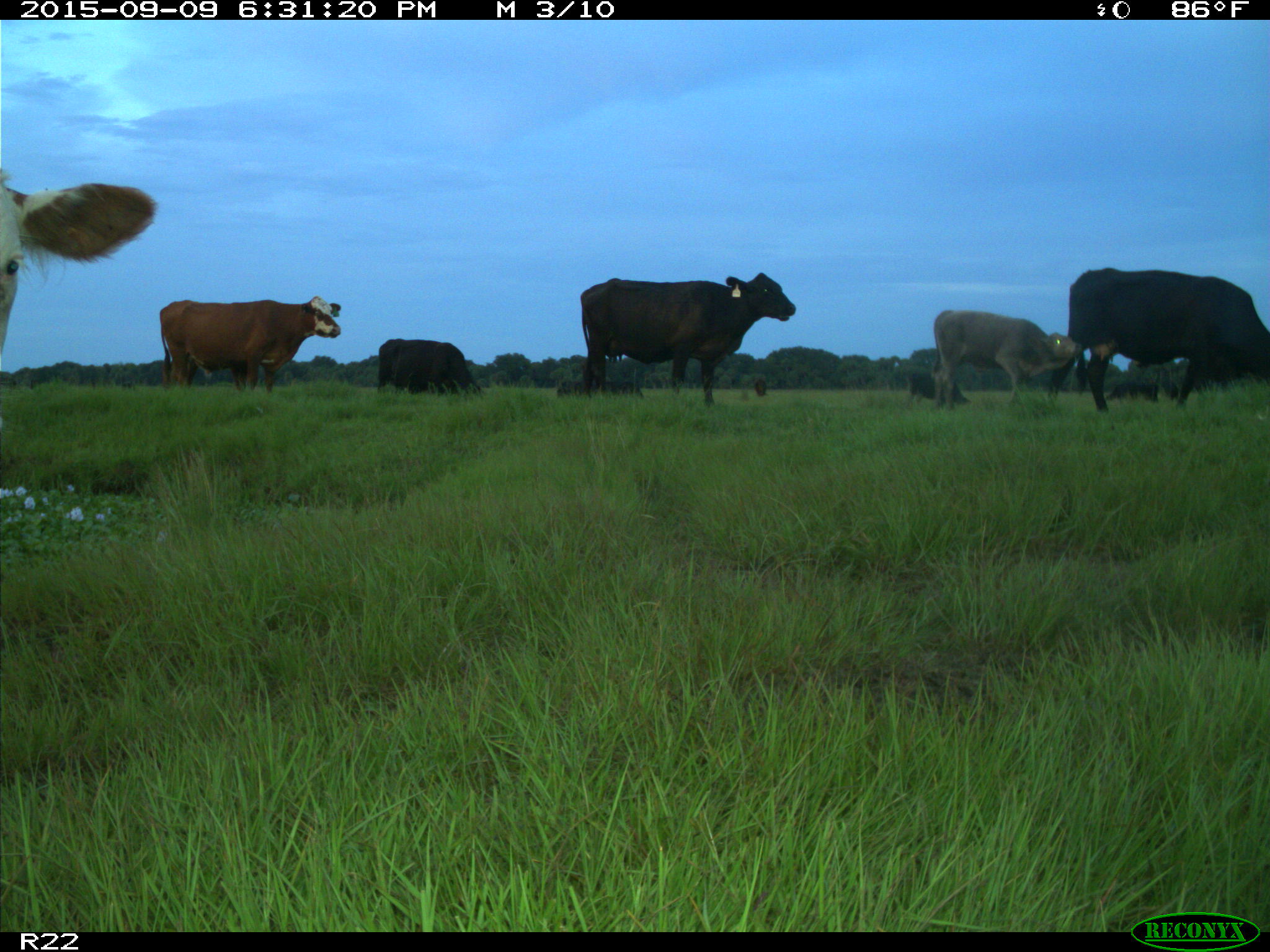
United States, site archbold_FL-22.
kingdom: Animalia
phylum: Chordata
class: Mammalia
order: Artiodactyla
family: Bovidae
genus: Bos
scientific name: Bos taurus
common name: domestic cow